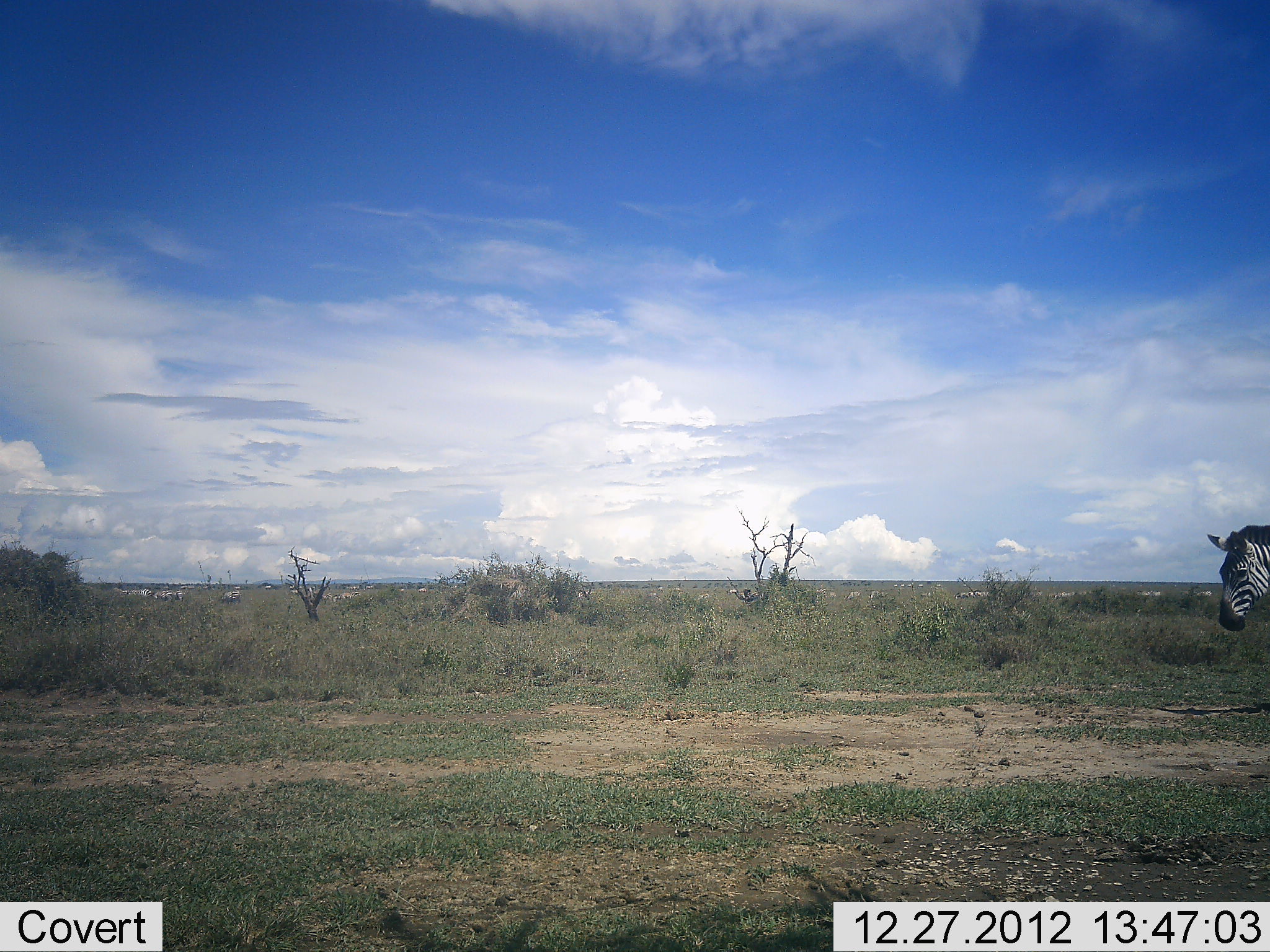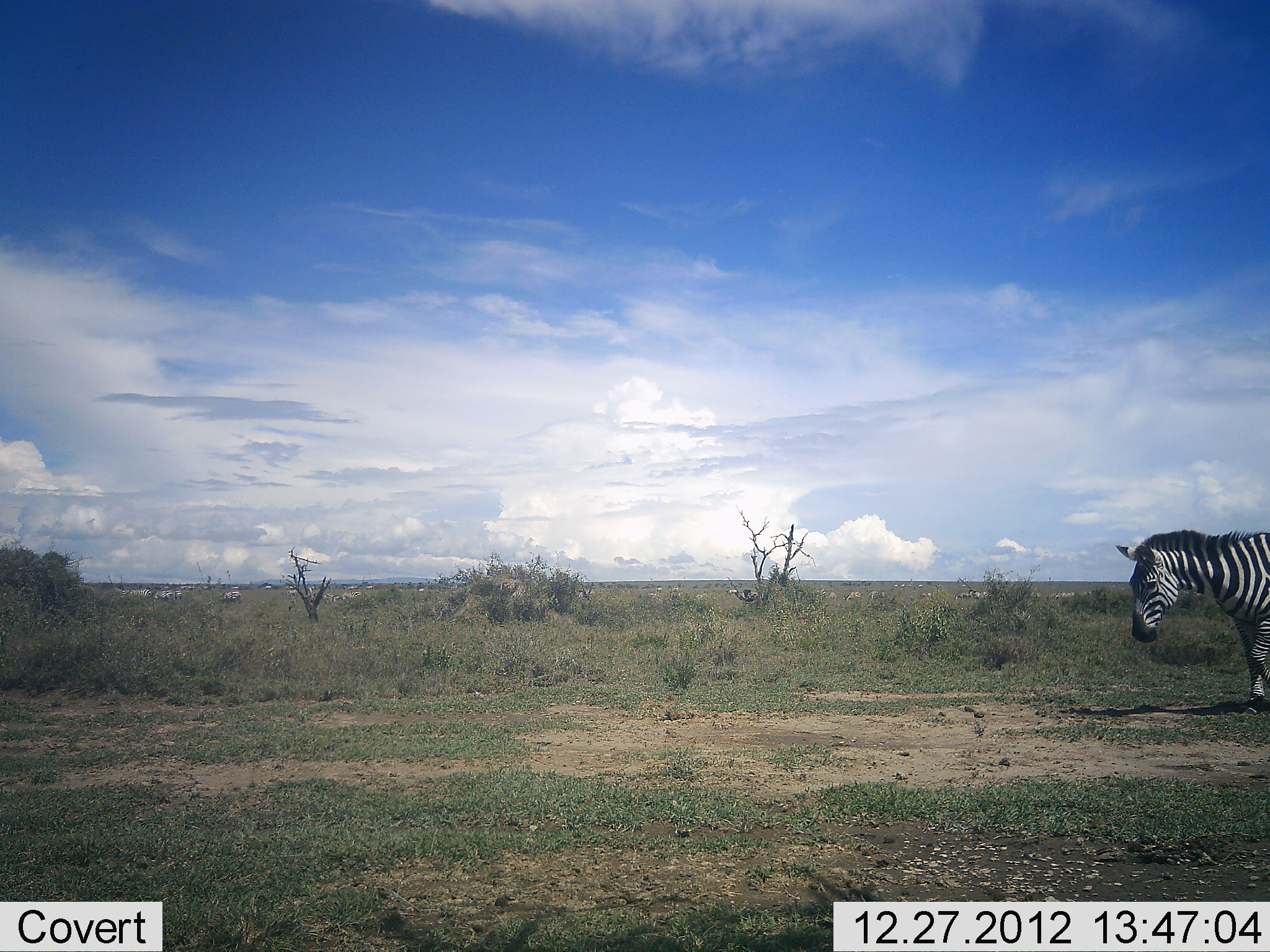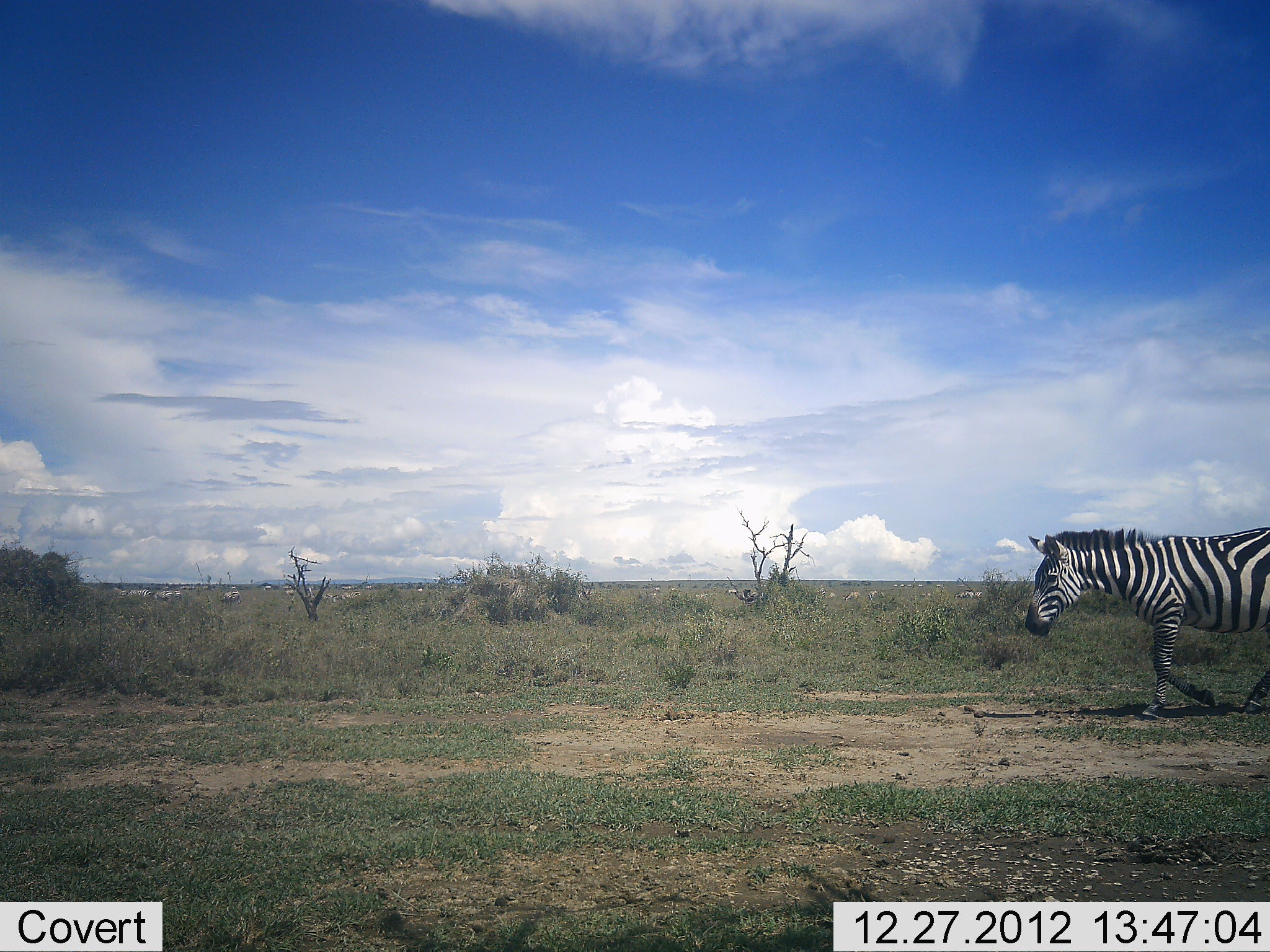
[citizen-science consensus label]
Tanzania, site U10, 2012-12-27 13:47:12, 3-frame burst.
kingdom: Animalia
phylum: Chordata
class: Mammalia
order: Perissodactyla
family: Equidae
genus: Equus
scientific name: Equus quagga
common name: plains zebra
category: zebra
Zebra (plains zebra) (Equus quagga), count 1. Behavior (volunteer vote fractions): standing 20%, resting 0%, moving 90%, interacting 0%. Young present (vote fraction): 0%. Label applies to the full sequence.